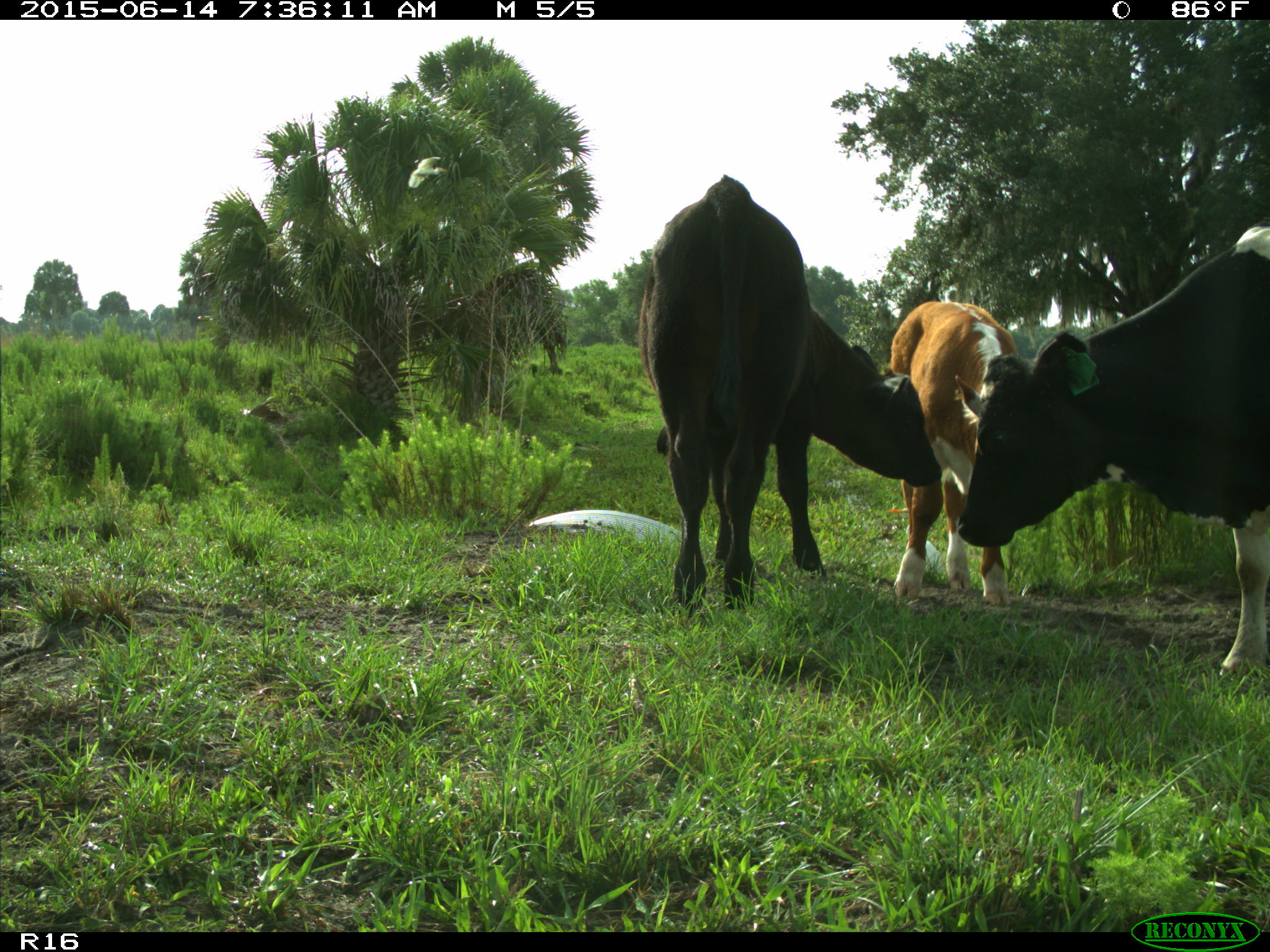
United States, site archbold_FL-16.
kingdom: Animalia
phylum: Chordata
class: Mammalia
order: Artiodactyla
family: Bovidae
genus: Bos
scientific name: Bos taurus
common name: domestic cow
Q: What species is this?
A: Bos taurus (domestic cow).